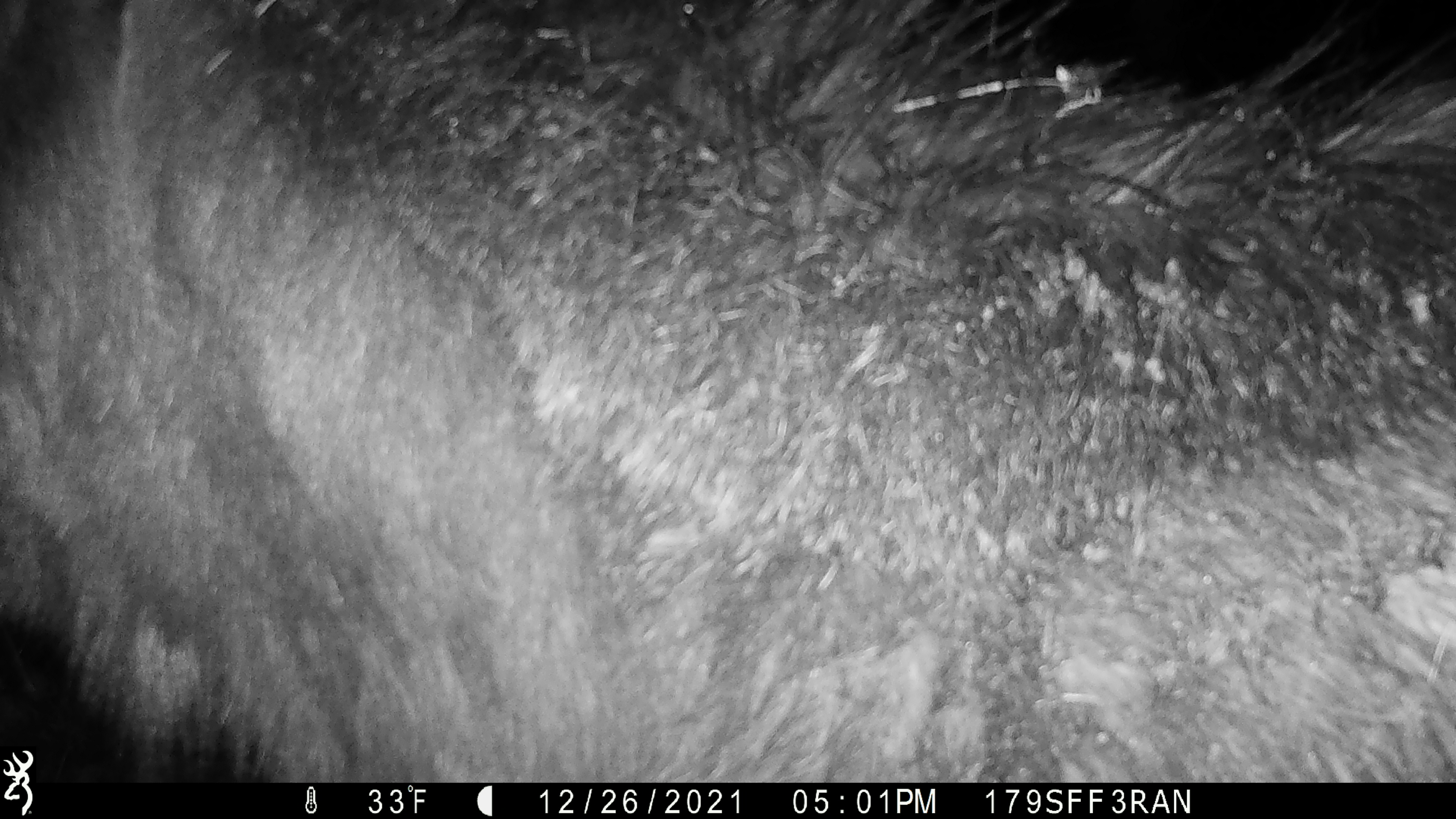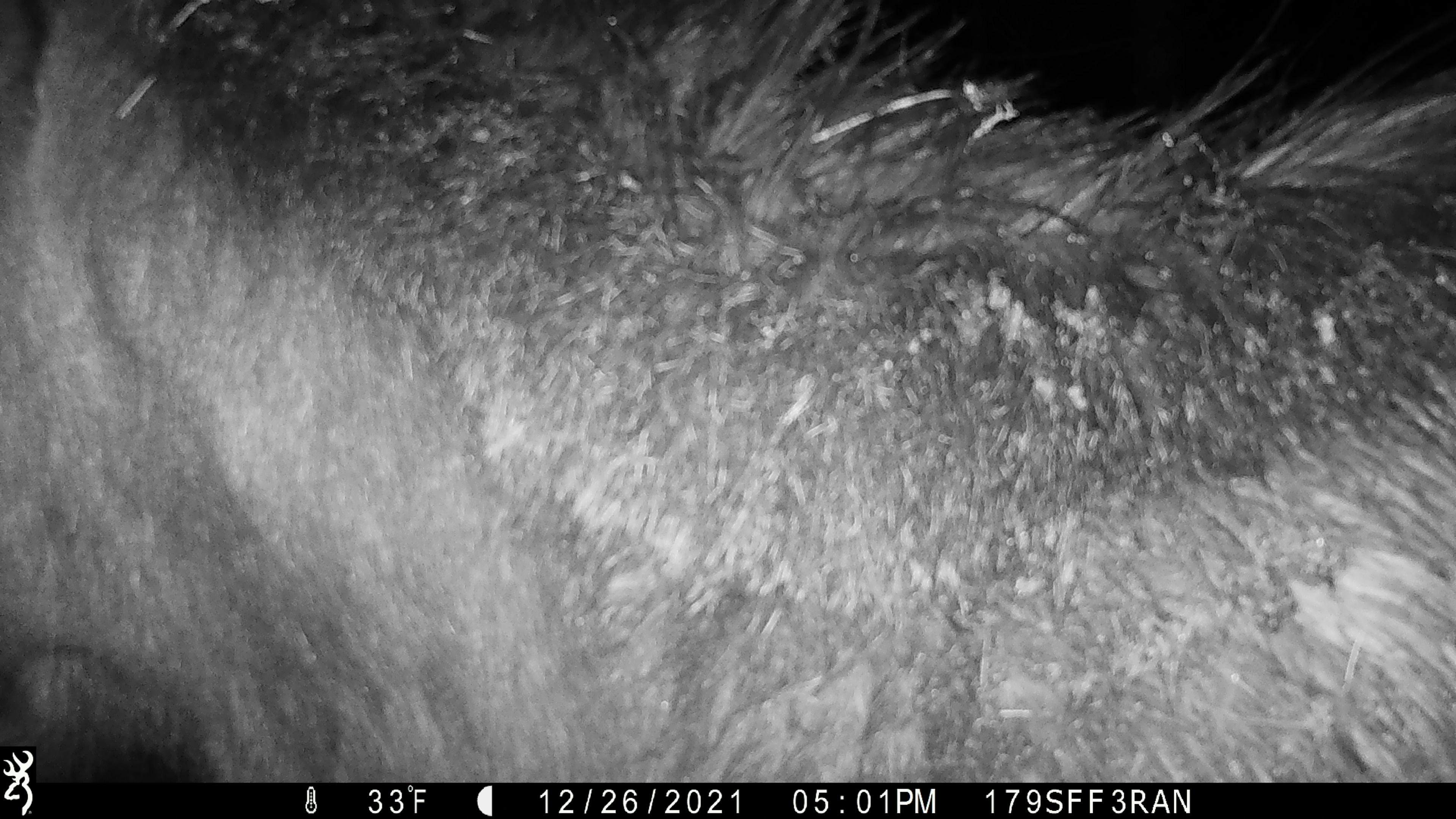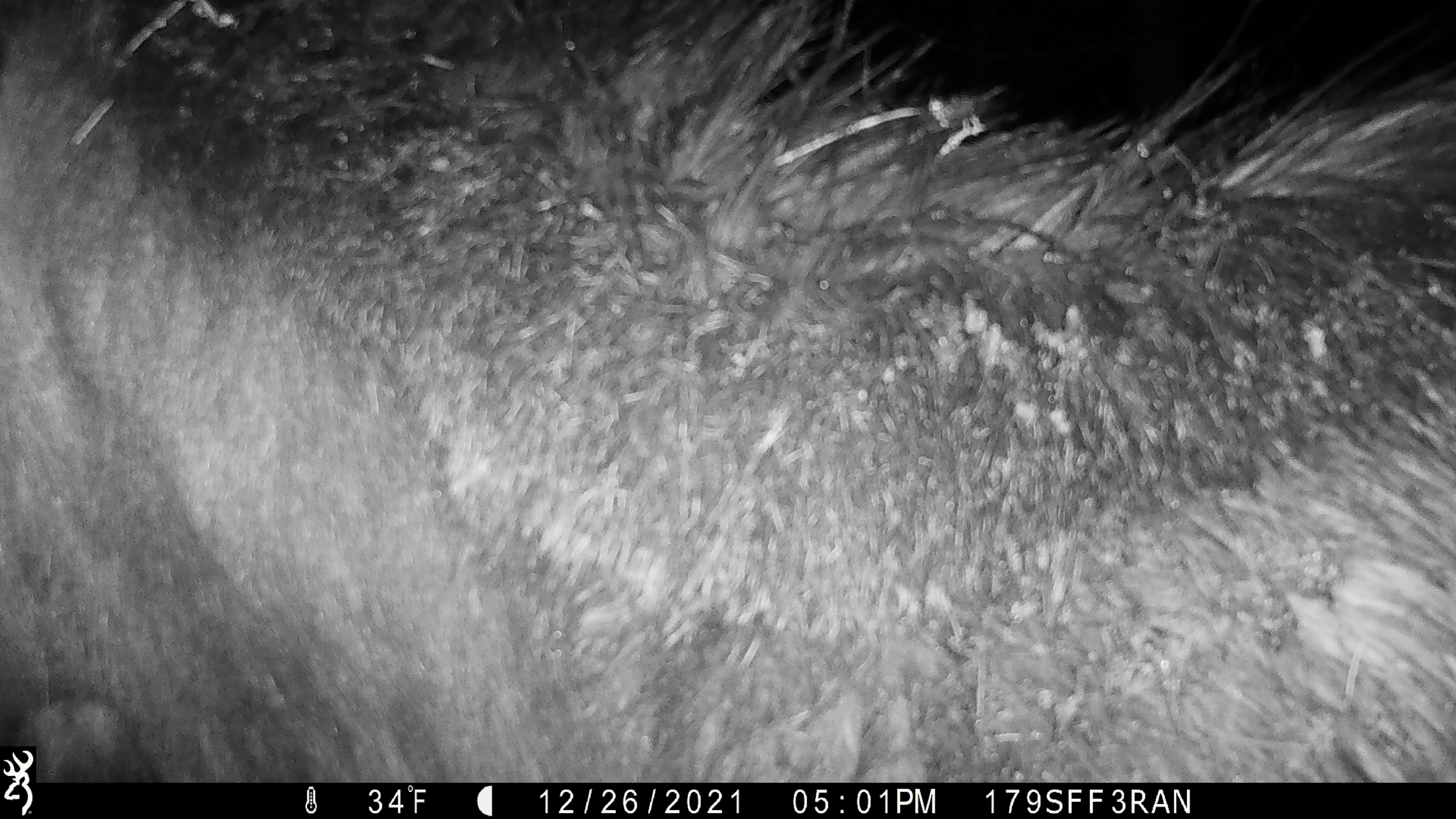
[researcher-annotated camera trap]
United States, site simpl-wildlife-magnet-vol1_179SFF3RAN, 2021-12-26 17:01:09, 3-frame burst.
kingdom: Animalia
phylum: Chordata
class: Mammalia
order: Artiodactyla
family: Cervidae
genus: Alces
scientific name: Alces alces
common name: moose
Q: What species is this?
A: Moose (Alces alces).